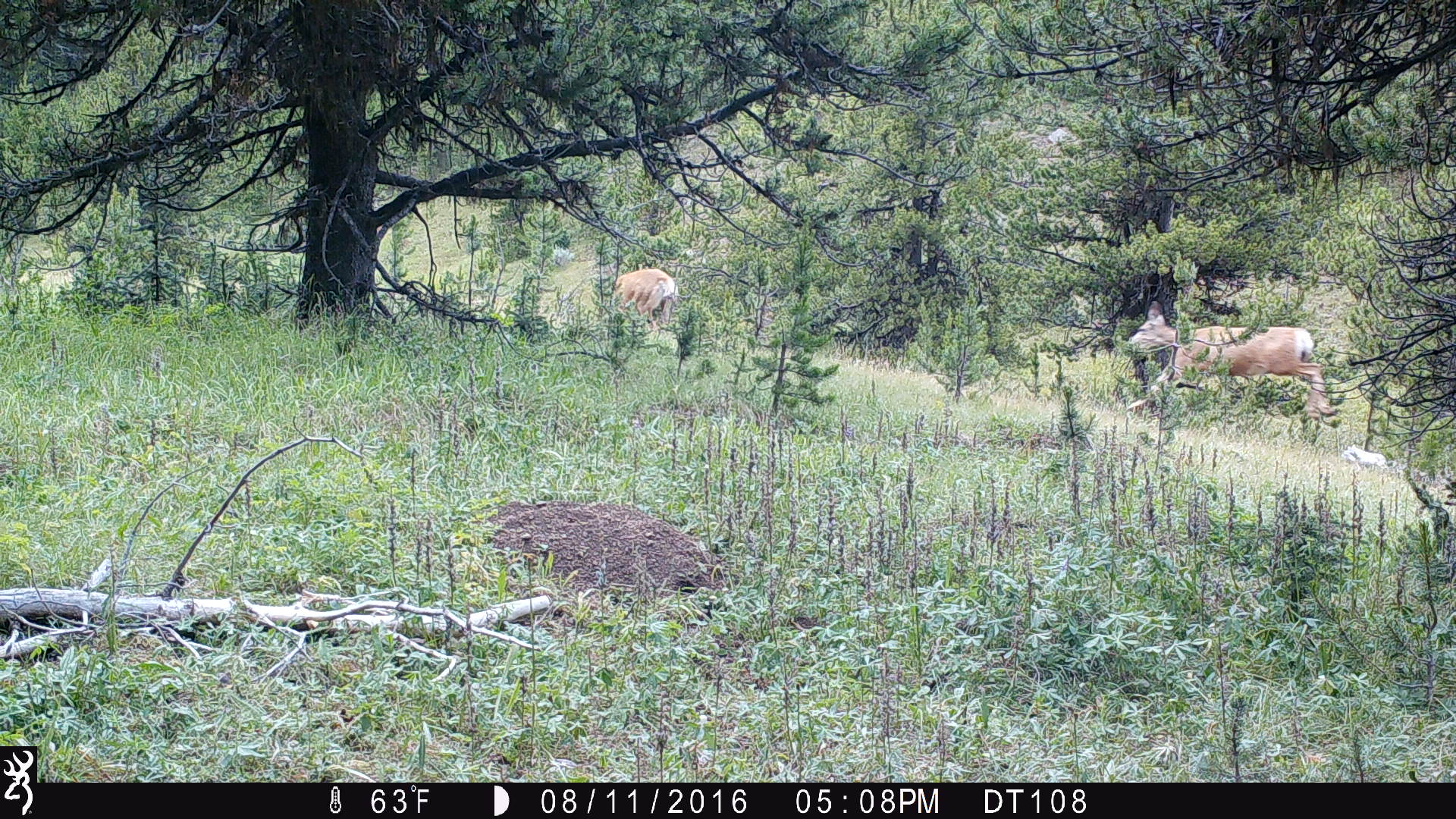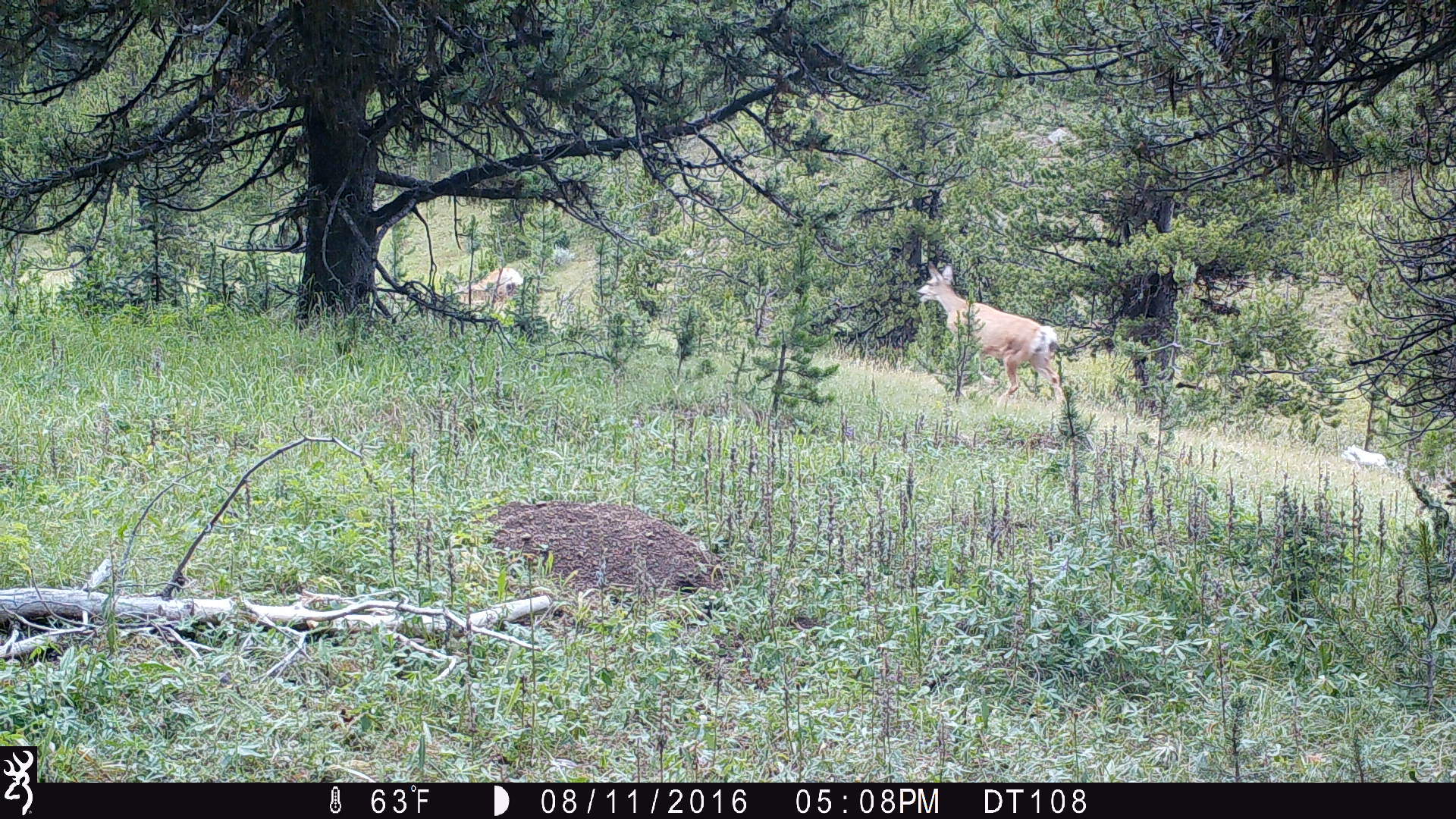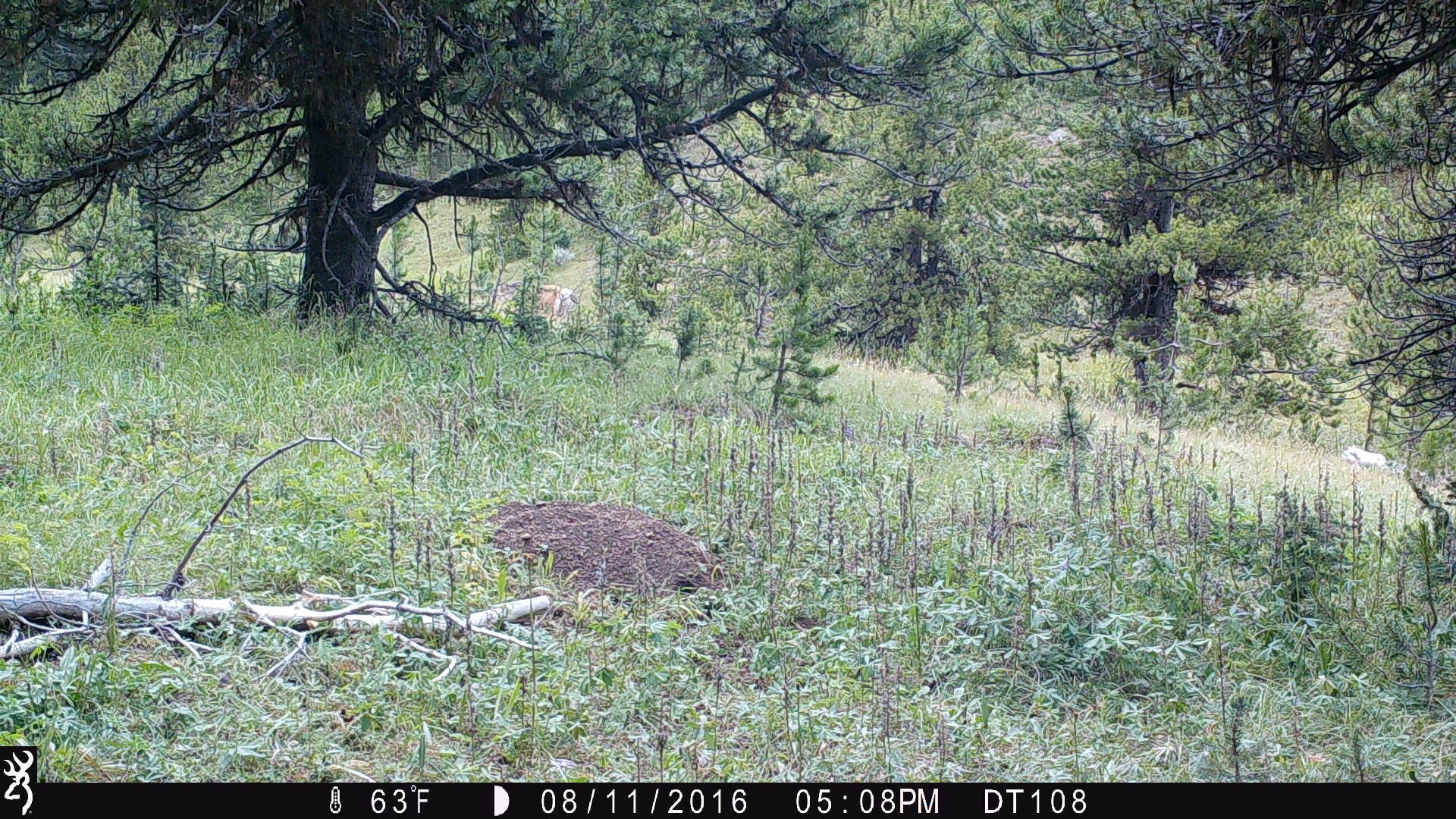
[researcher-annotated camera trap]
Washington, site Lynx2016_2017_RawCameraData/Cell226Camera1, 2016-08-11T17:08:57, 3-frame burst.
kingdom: Animalia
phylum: Chordata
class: Mammalia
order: Artiodactyla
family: Cervidae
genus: Odocoileus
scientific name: Odocoileus hemionus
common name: mule deer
Odocoileus hemionus (mule deer). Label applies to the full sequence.